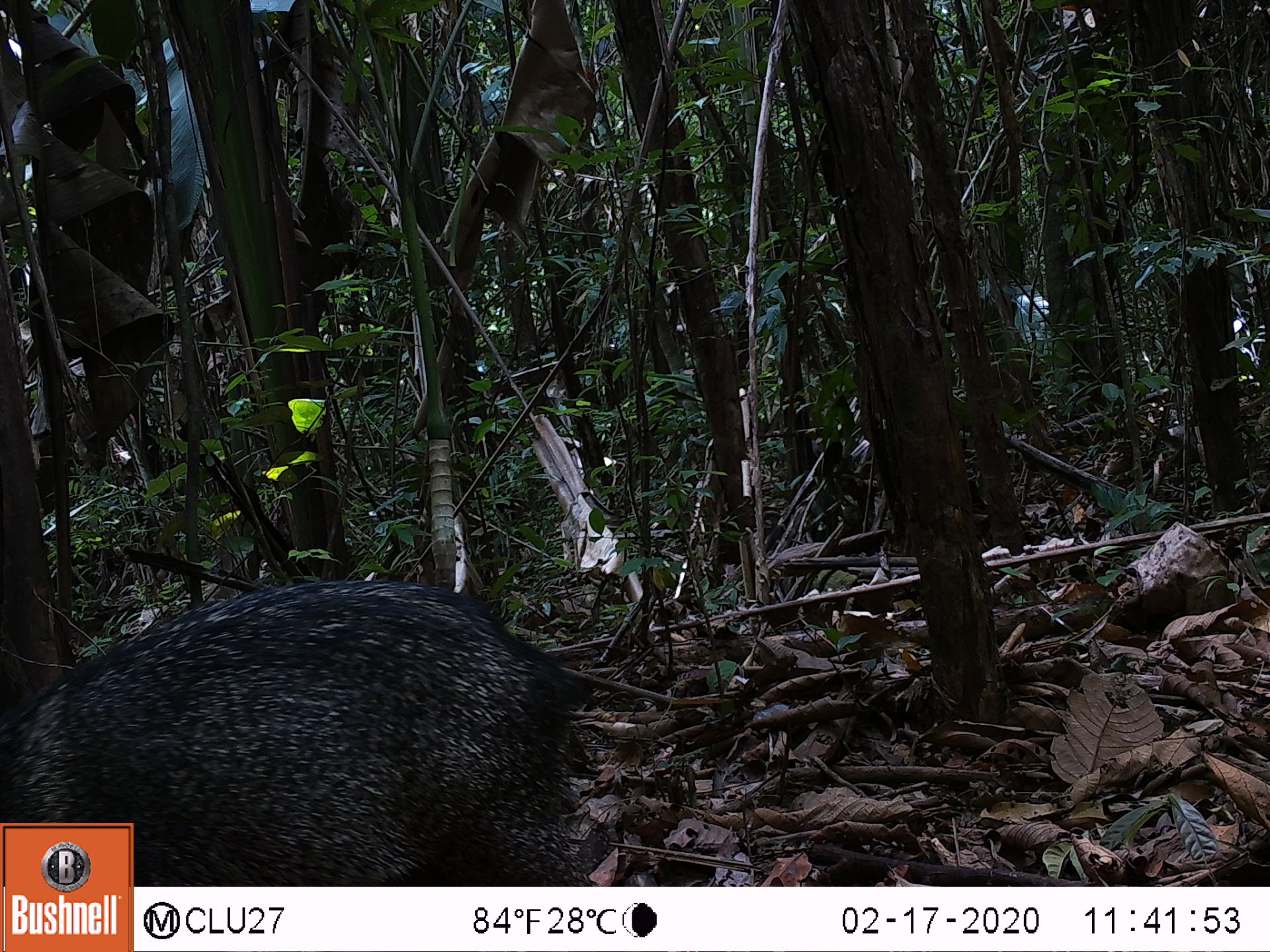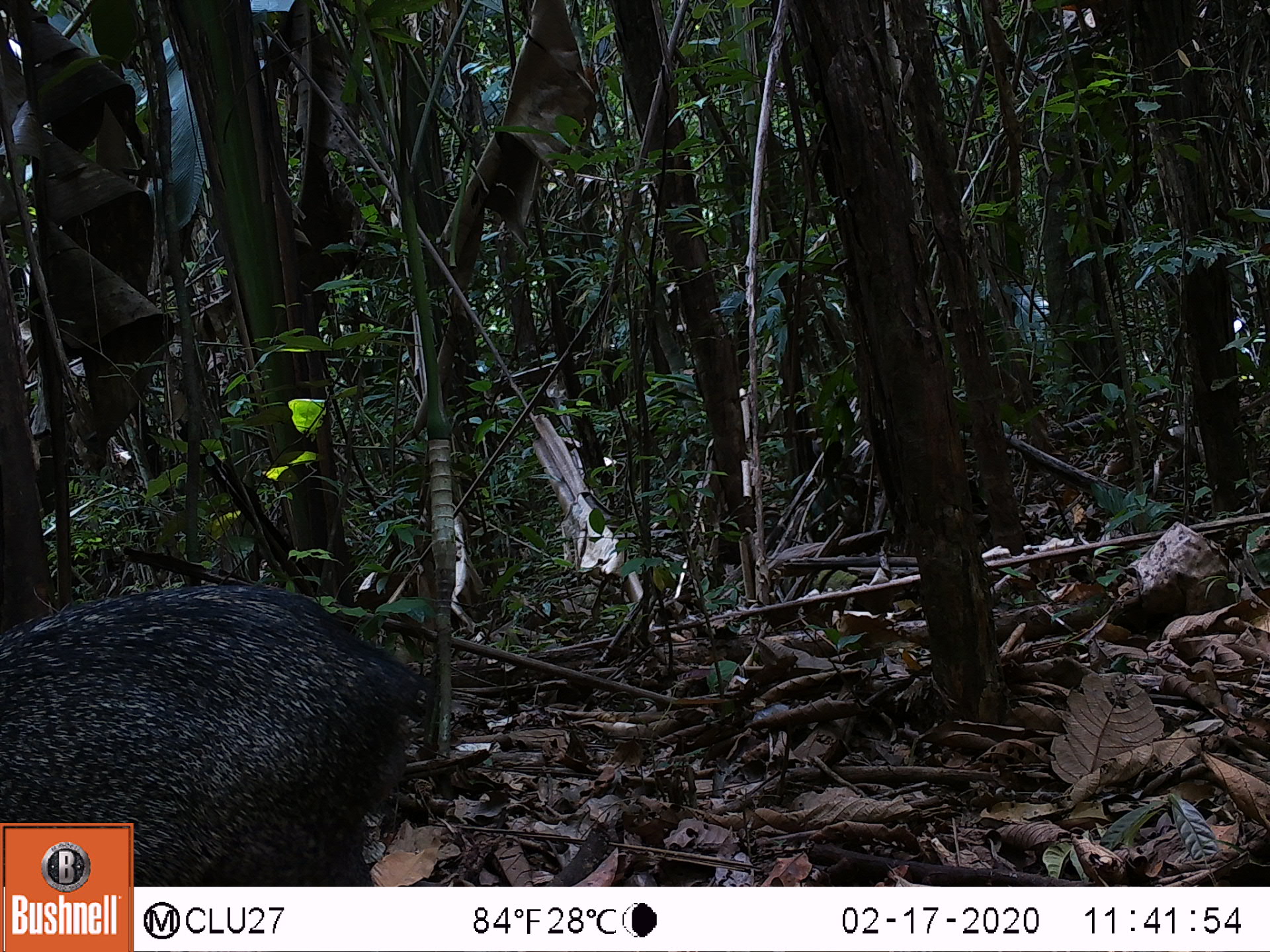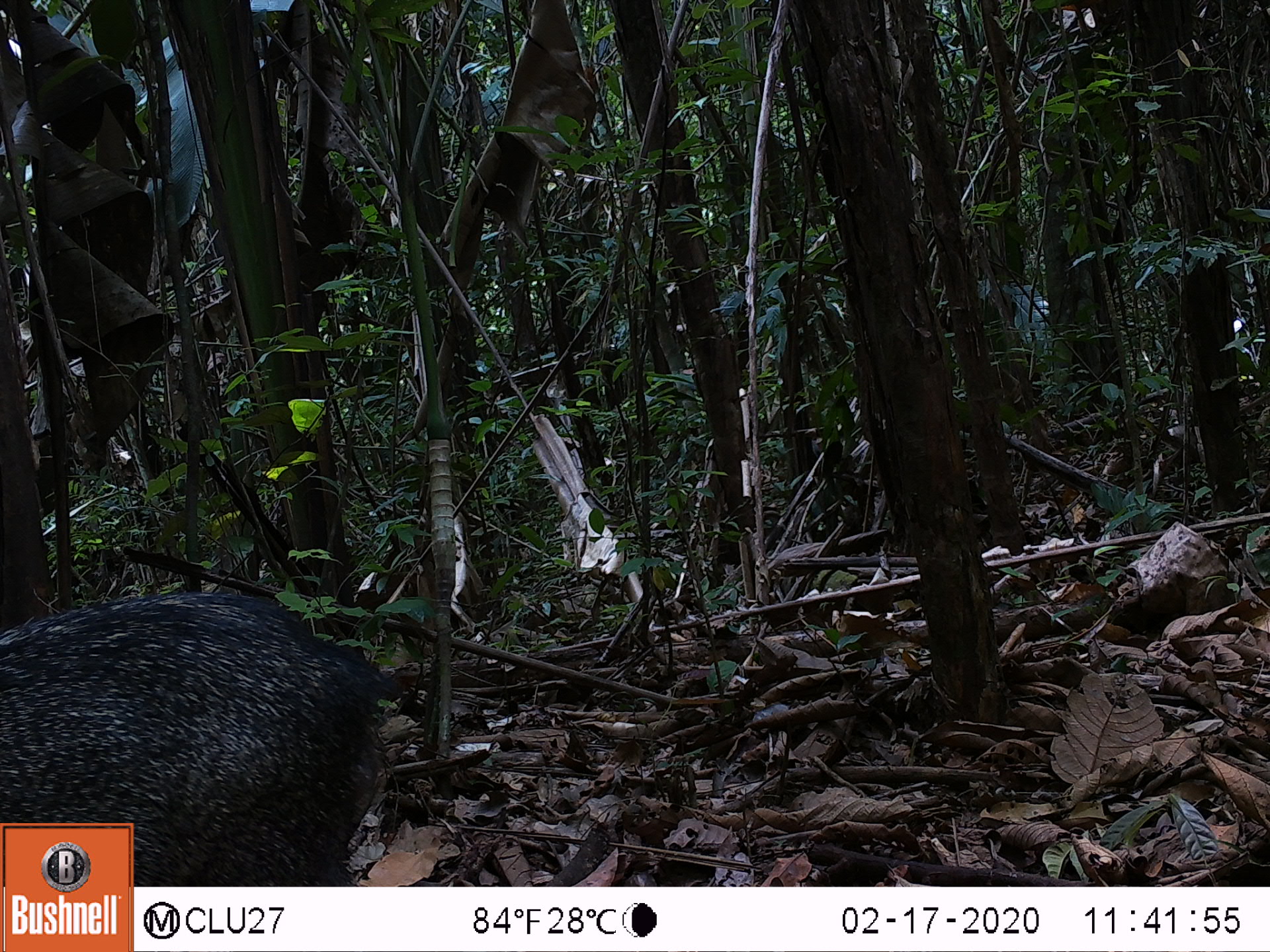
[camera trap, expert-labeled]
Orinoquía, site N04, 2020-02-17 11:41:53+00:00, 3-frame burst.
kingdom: Animalia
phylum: Chordata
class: Mammalia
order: Artiodactyla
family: Tayassuidae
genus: Pecari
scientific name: Pecari tajacu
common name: collared peccary